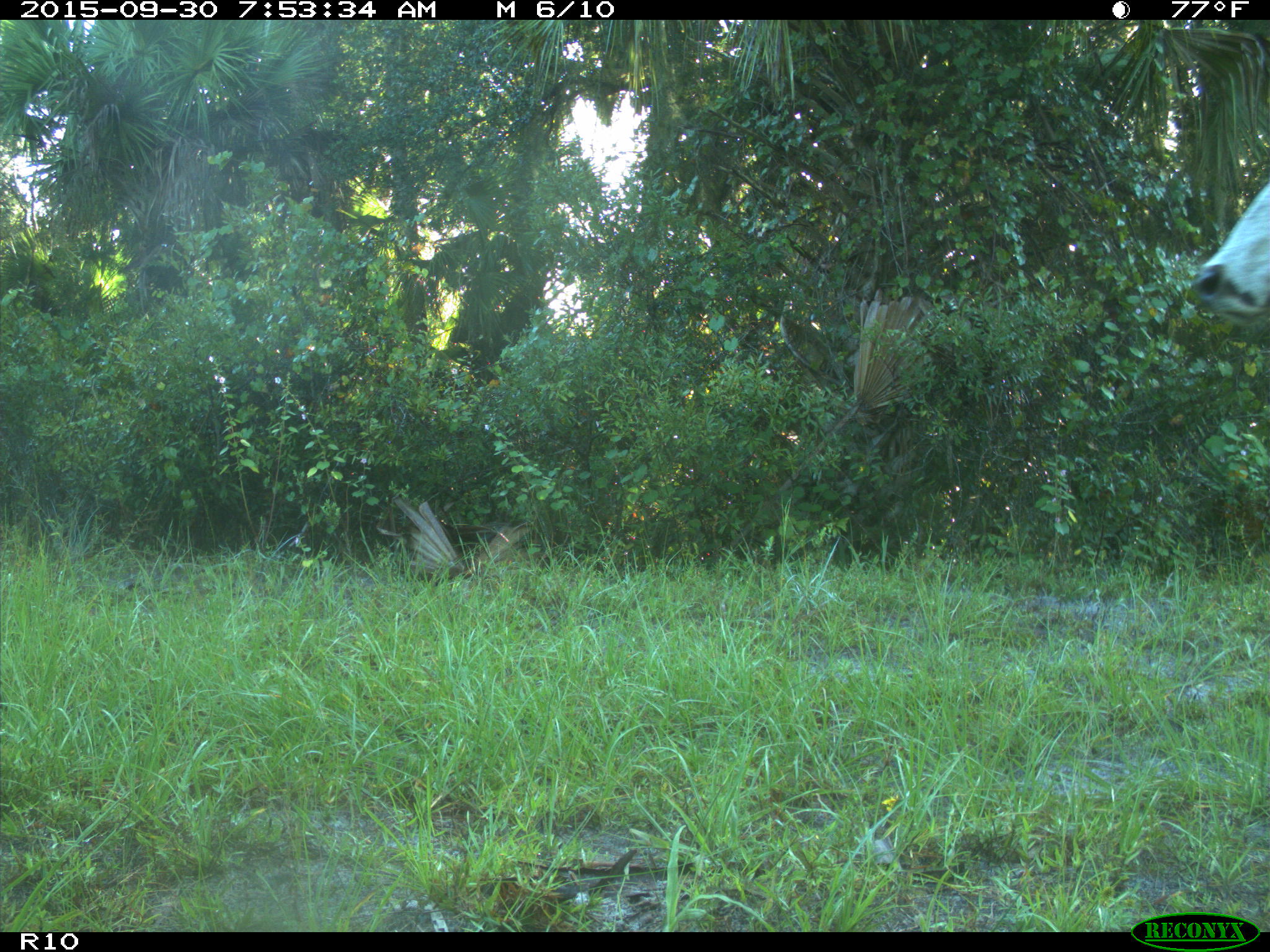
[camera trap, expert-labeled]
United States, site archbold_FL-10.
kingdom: Animalia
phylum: Chordata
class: Mammalia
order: Artiodactyla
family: Bovidae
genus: Bos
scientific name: Bos taurus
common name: domestic cow